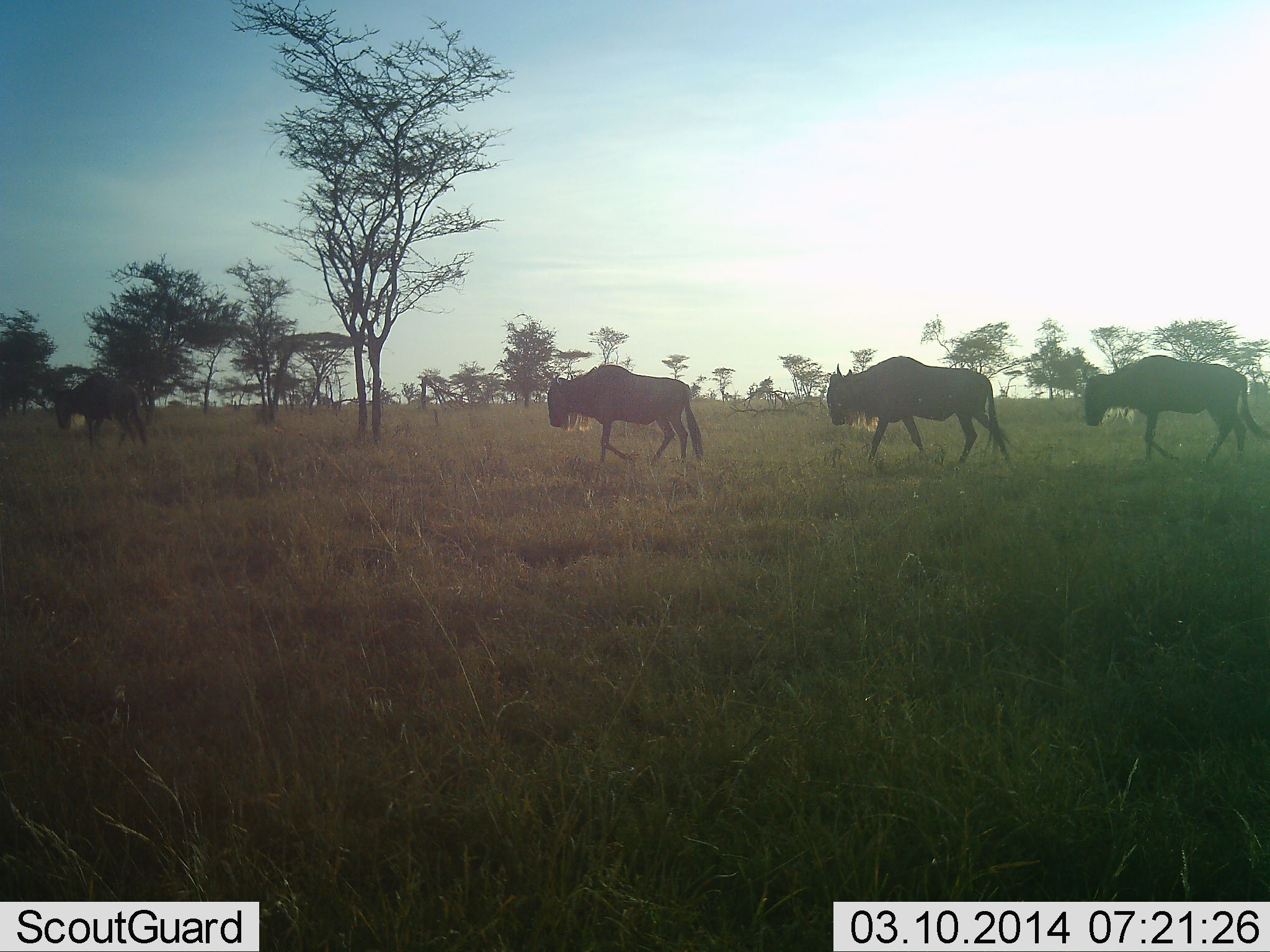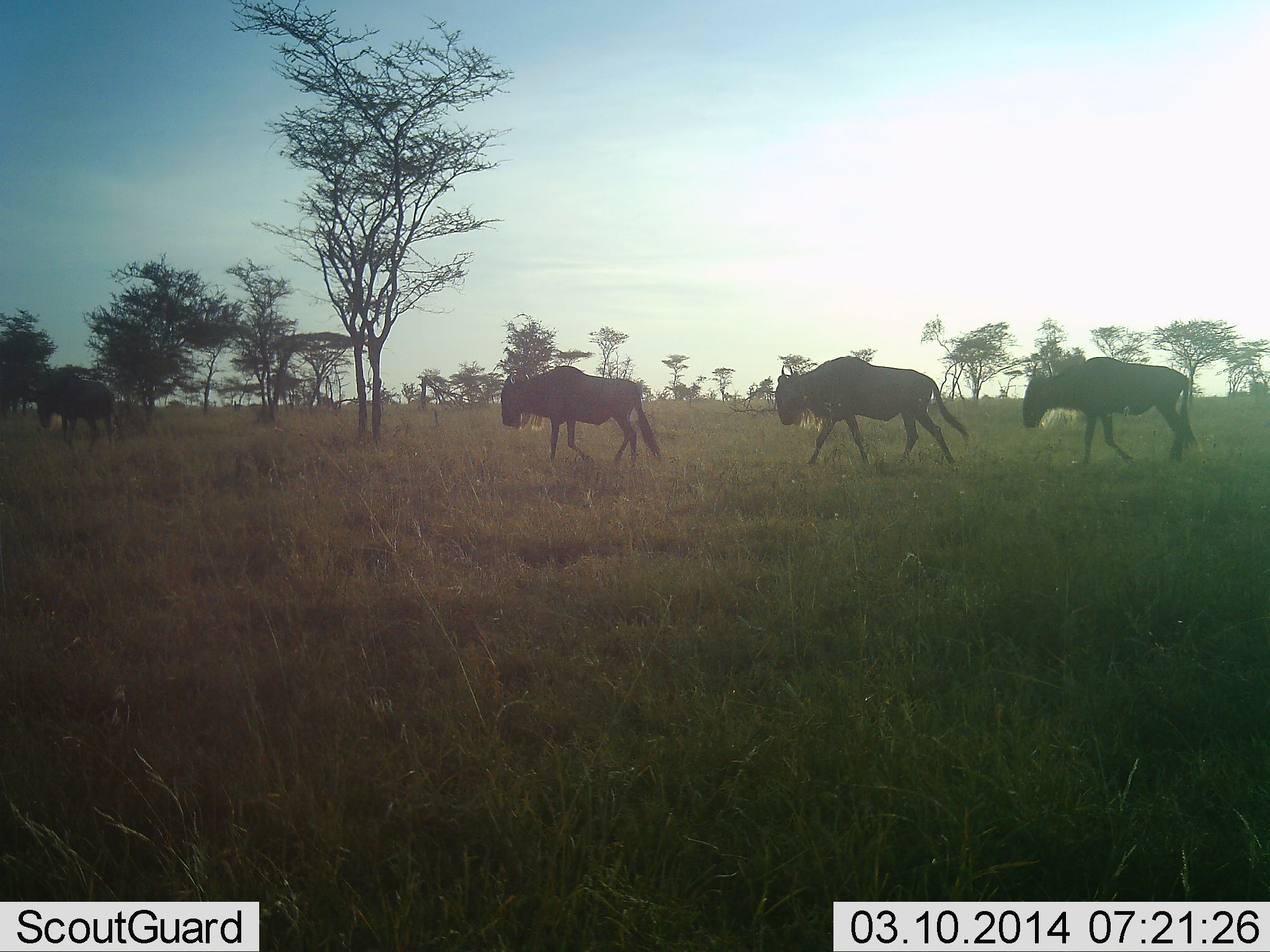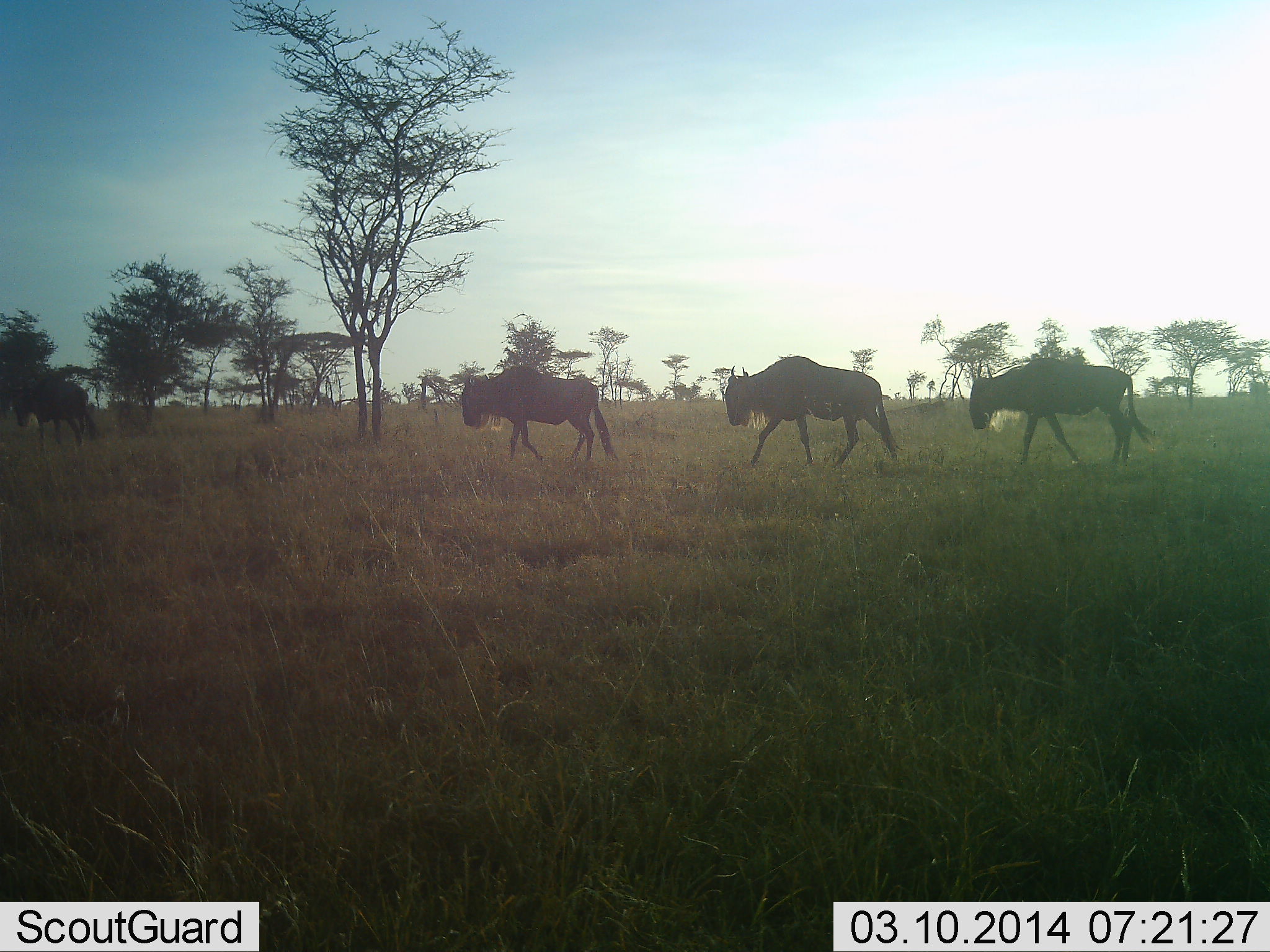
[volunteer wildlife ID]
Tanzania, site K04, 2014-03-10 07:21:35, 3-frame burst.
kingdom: Animalia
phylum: Chordata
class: Mammalia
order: Artiodactyla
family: Bovidae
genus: Connochaetes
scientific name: Connochaetes taurinus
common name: blue wildebeest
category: wildebeest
Wildebeest (blue wildebeest) (Connochaetes taurinus), count 4. Behavior (volunteer vote fractions): standing 0%, resting 0%, moving 100%, interacting 0%. Young present (vote fraction): 0%. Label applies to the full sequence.